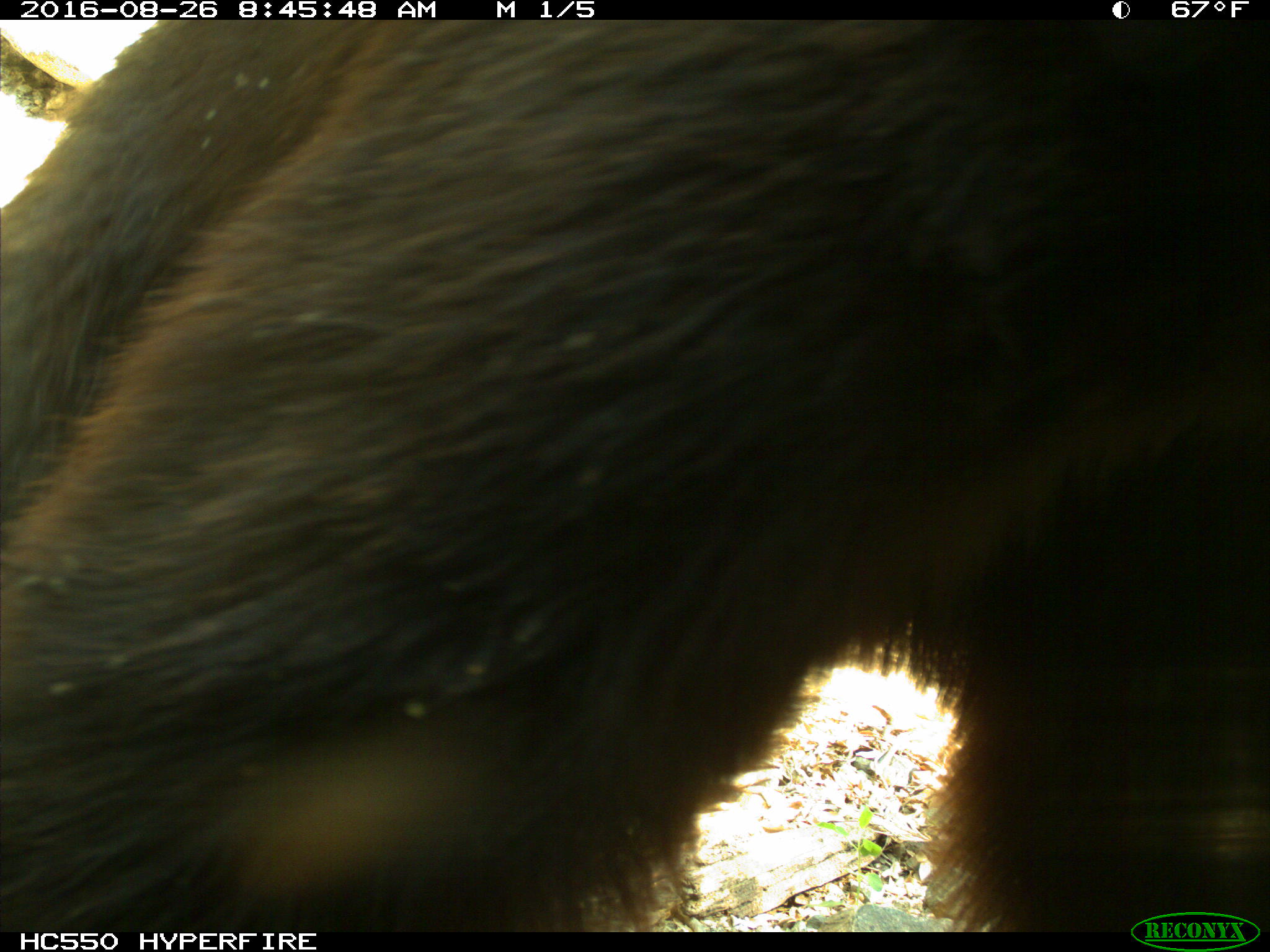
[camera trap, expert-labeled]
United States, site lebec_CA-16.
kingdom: Animalia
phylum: Chordata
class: Mammalia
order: Carnivora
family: Ursidae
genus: Ursus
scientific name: Ursus americanus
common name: american black bear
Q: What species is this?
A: Ursus americanus (american black bear).